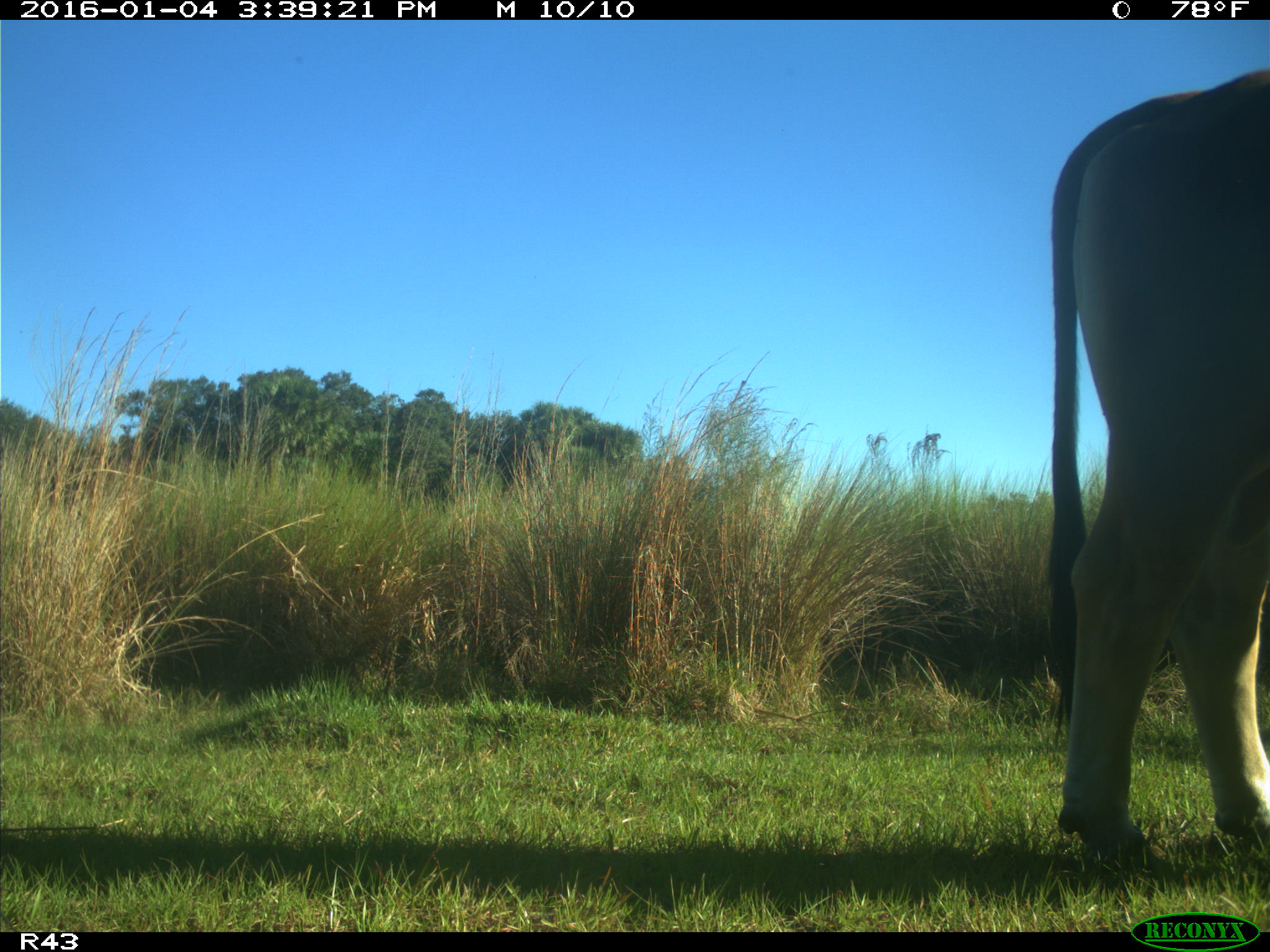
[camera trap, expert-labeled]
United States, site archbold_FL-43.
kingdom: Animalia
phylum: Chordata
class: Mammalia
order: Artiodactyla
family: Bovidae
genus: Bos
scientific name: Bos taurus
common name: domestic cow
Bos taurus (domestic cow).